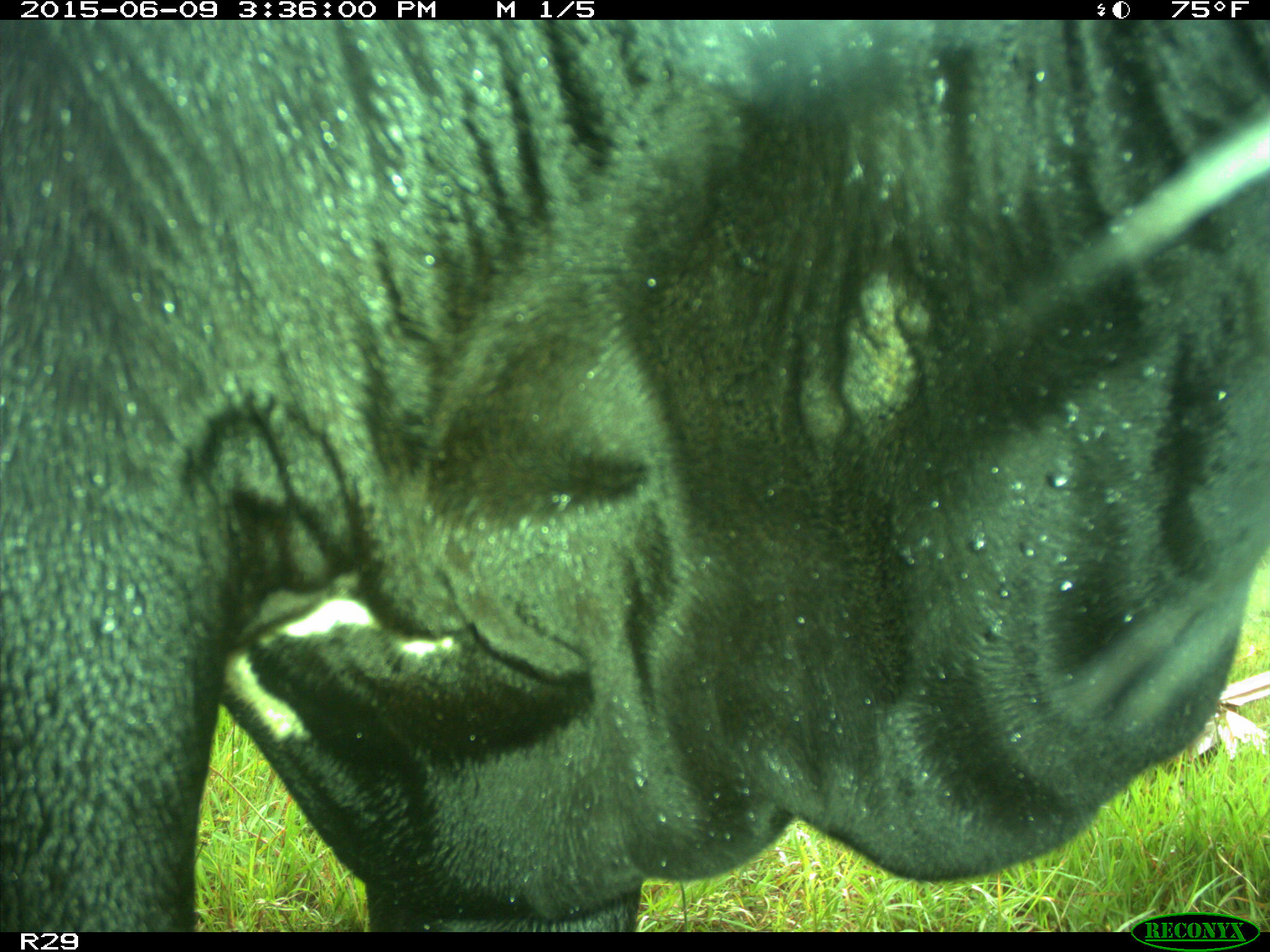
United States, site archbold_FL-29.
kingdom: Animalia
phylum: Chordata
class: Mammalia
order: Artiodactyla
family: Bovidae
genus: Bos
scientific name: Bos taurus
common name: domestic cow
Bos taurus (domestic cow).